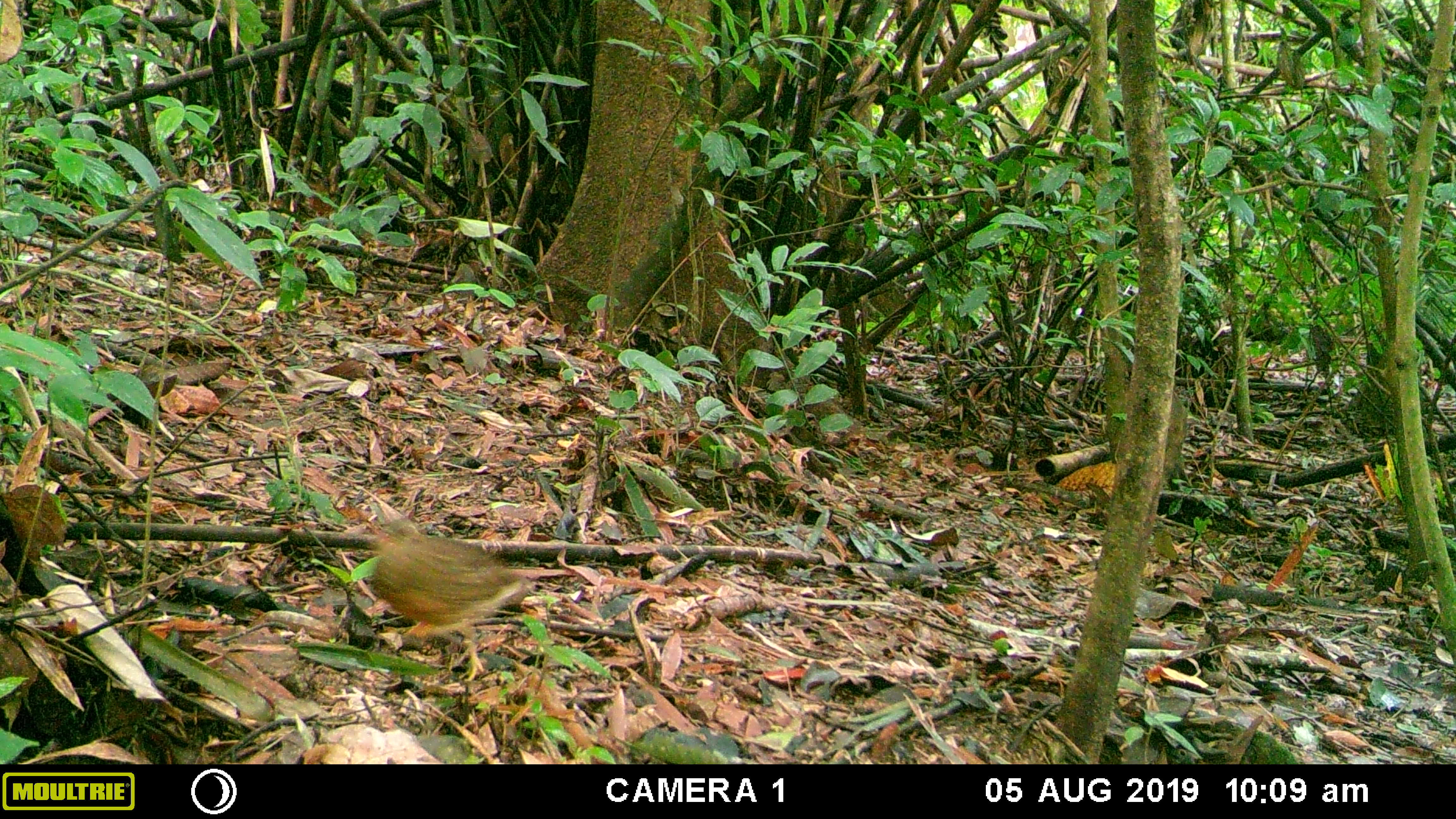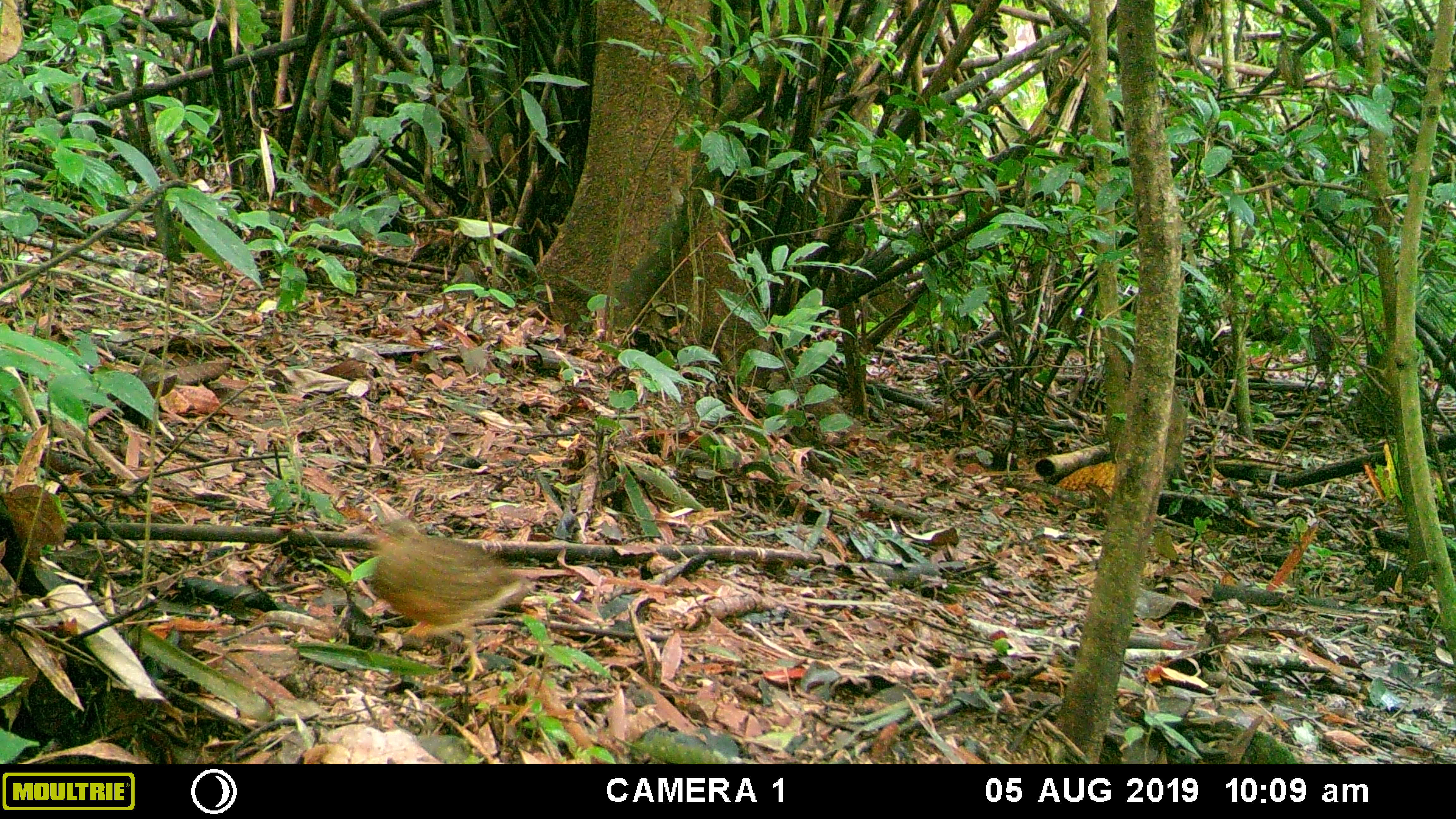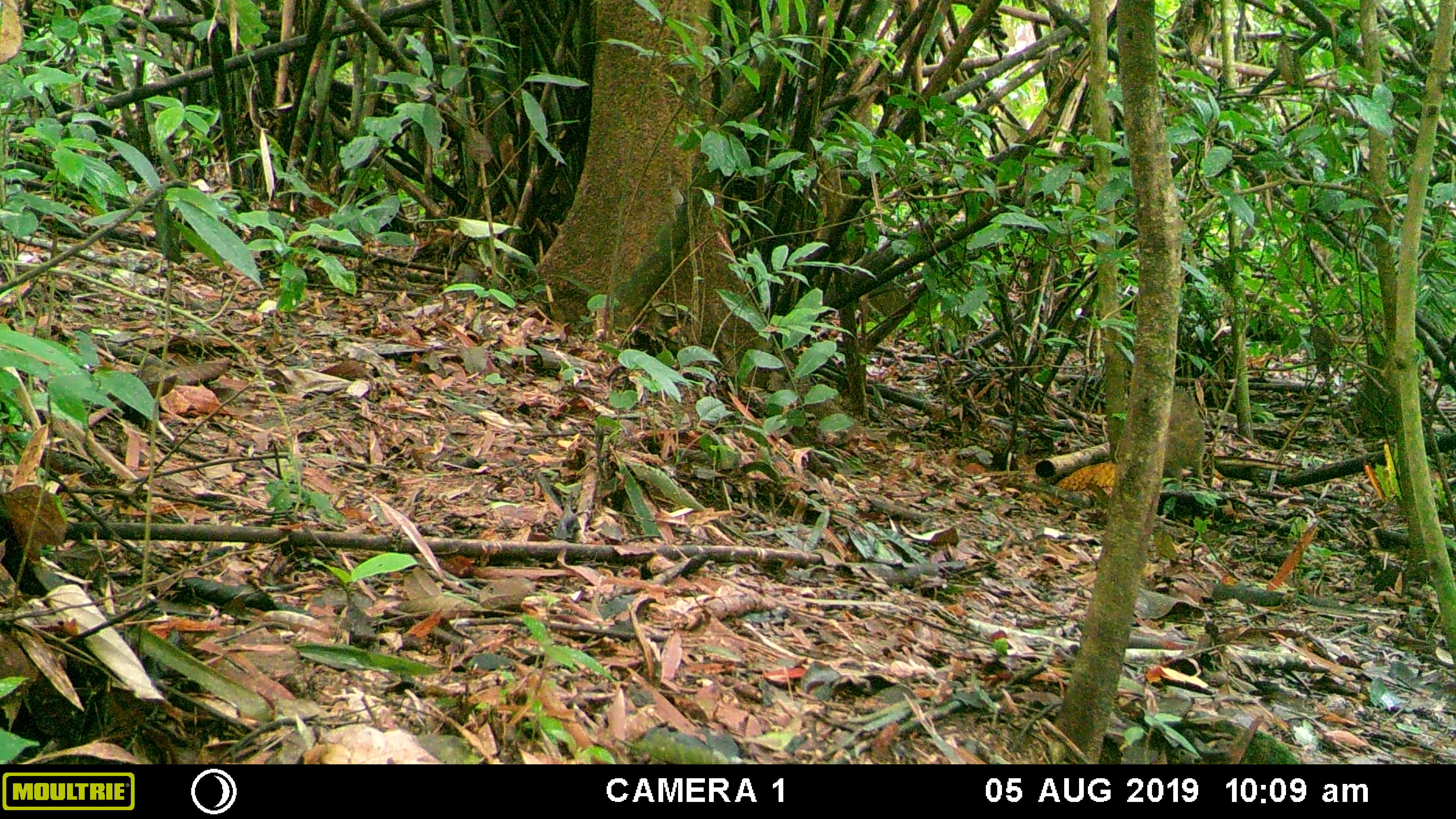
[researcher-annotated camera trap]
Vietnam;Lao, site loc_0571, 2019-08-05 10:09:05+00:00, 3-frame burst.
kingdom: Animalia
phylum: Chordata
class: Aves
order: Galliformes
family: Phasianidae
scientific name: Phasianidae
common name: partridge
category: unidentified partridge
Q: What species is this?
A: Unidentified partridge (partridge) (Phasianidae).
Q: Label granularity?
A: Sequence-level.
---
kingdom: Animalia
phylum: Chordata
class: Mammalia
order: Artiodactyla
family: Suidae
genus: Sus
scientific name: Sus scrofa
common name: eurasian wild pig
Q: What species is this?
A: Eurasian wild pig (Sus scrofa).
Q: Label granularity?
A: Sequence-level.